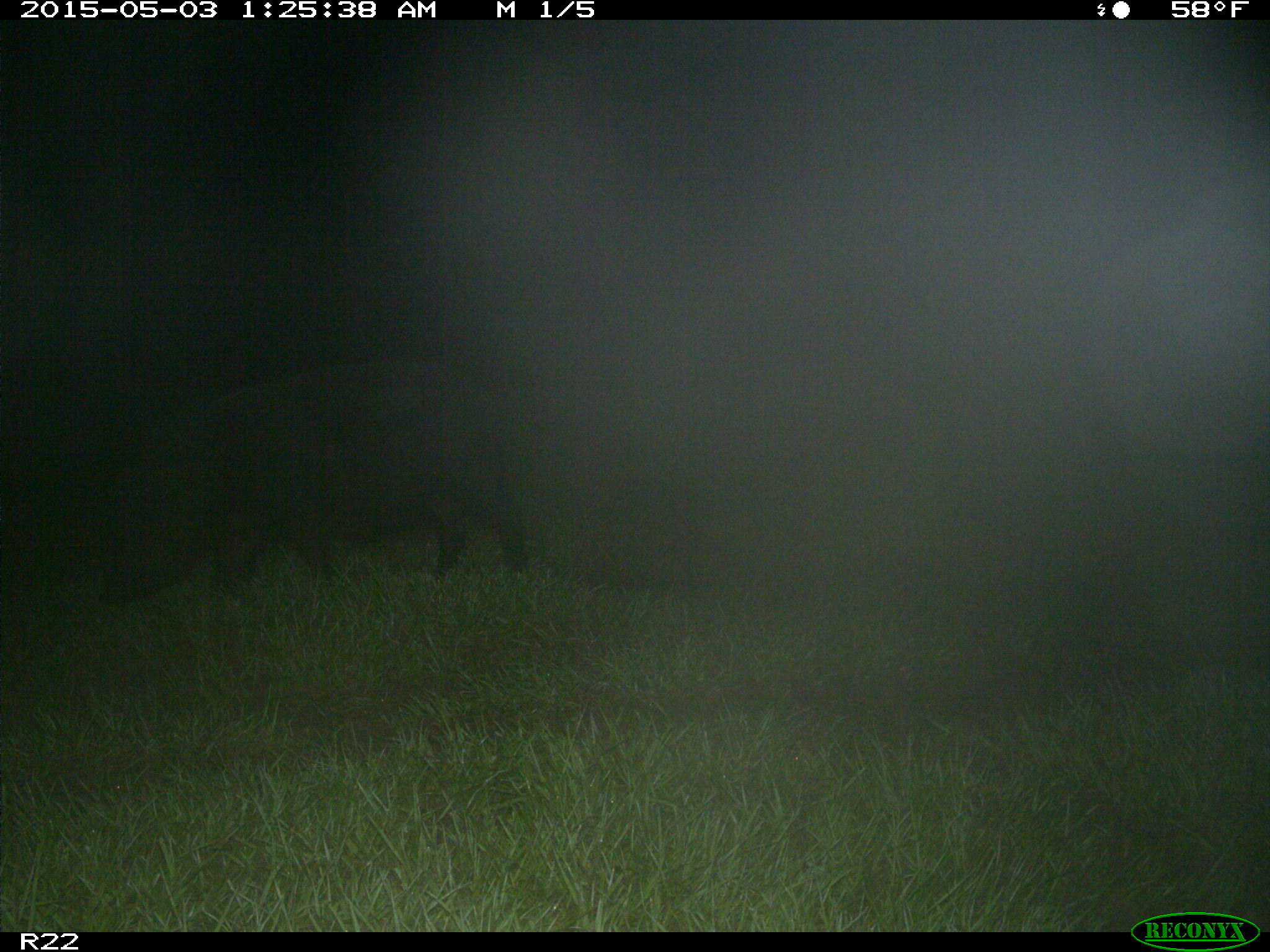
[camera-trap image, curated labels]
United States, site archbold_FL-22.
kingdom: Animalia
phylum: Chordata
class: Mammalia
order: Artiodactyla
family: Suidae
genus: Sus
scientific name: Sus scrofa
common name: wild boar